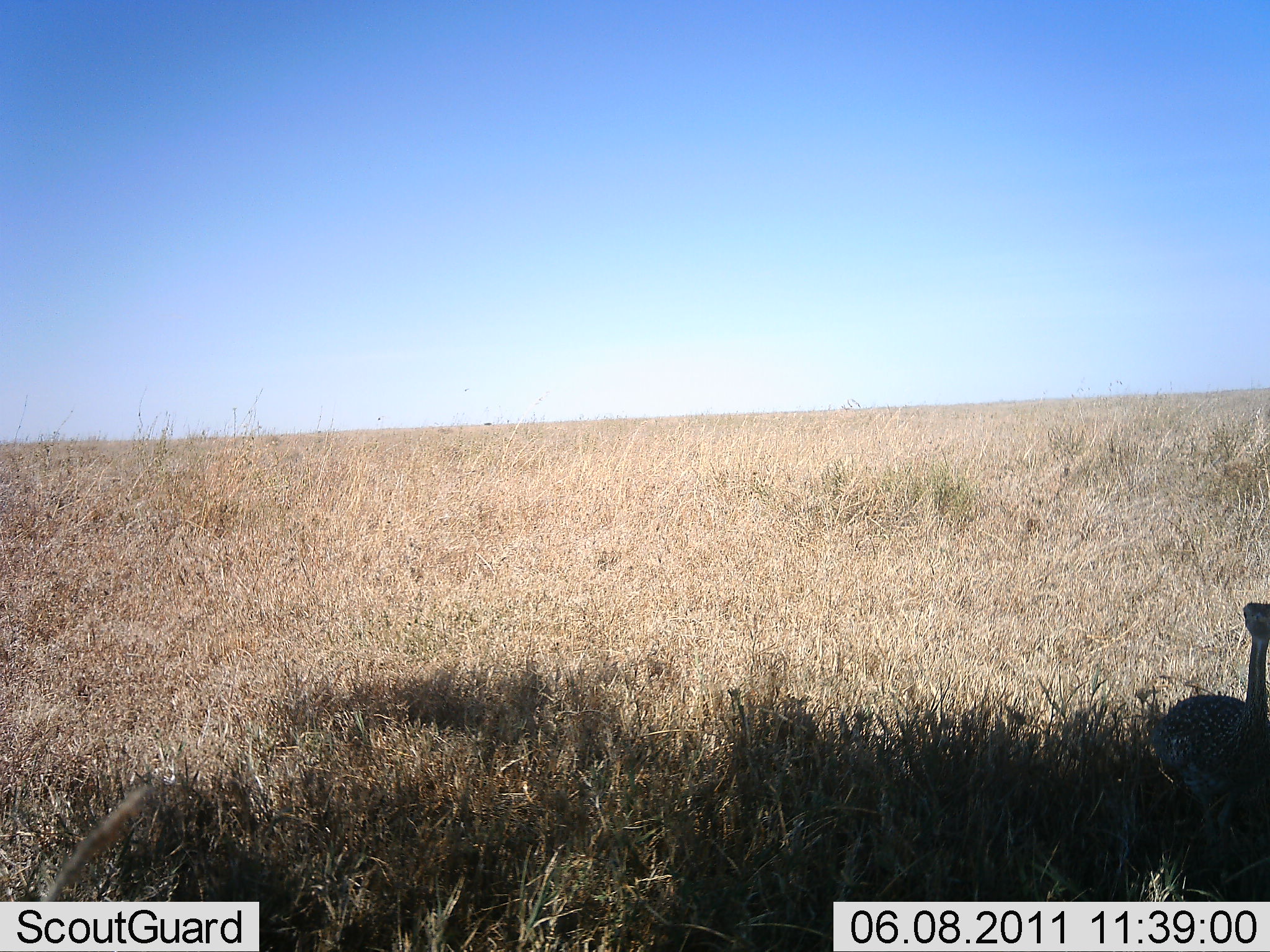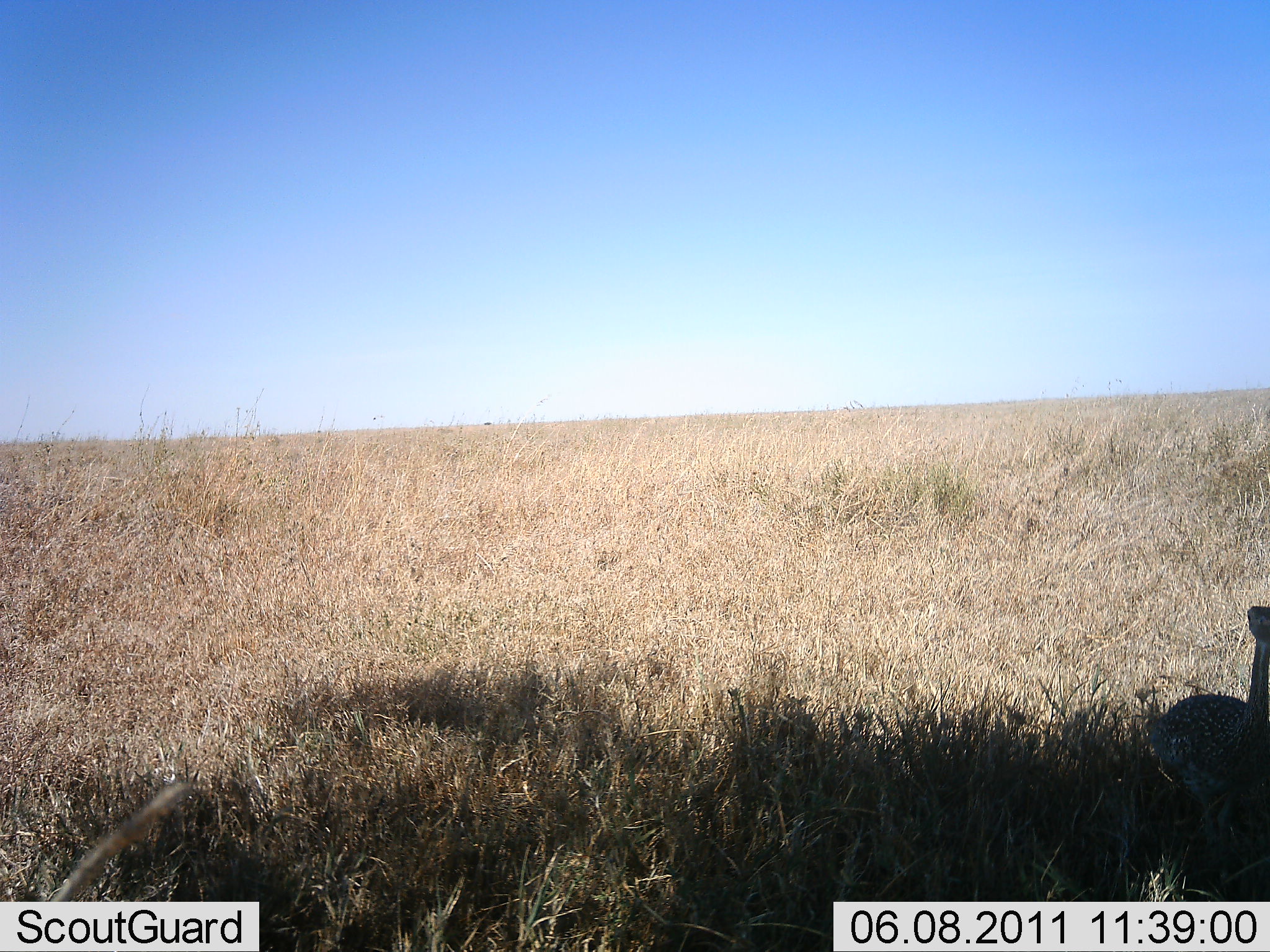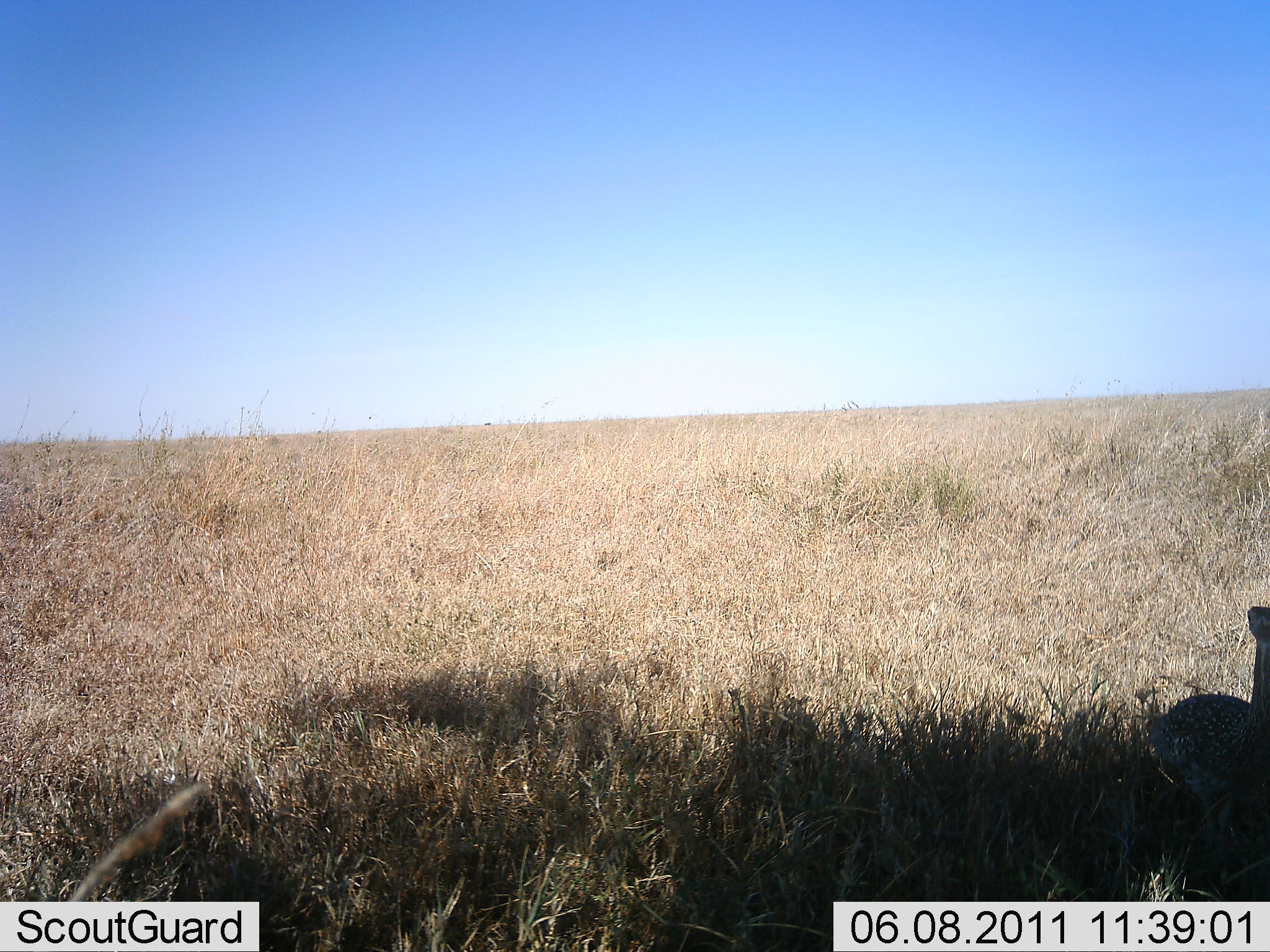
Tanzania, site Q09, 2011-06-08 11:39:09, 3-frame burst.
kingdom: Animalia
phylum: Chordata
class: Aves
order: Galliformes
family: Numididae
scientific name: Numididae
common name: guinea fowl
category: guineafowl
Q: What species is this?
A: Guineafowl (guinea fowl) (Numididae).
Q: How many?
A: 1.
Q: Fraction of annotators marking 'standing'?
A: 67%.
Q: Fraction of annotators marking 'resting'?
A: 17%.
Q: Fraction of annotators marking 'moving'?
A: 17%.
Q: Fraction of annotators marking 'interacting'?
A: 0%.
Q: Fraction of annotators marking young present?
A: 0%.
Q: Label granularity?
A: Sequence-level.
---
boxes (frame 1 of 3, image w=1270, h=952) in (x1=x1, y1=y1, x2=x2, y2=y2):
animal: (x1=1156, y1=602, x2=1270, y2=857); (x1=0, y1=782, x2=153, y2=902)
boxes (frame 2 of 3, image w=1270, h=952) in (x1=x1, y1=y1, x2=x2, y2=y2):
animal: (x1=1145, y1=605, x2=1270, y2=858); (x1=2, y1=780, x2=199, y2=903)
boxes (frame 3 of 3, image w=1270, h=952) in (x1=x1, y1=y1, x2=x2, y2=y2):
animal: (x1=1146, y1=607, x2=1270, y2=868); (x1=3, y1=781, x2=215, y2=903)